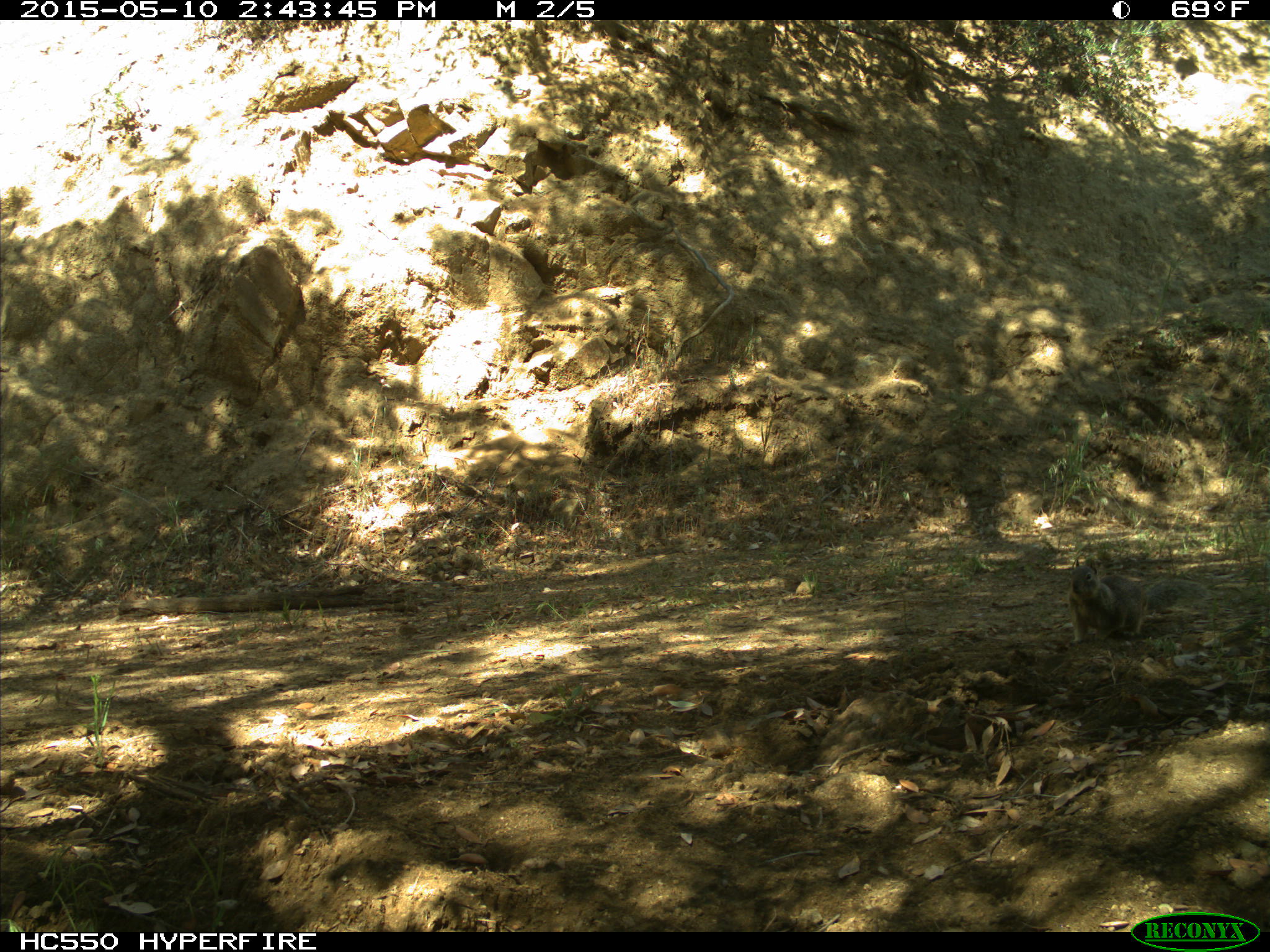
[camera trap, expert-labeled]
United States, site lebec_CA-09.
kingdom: Animalia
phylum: Chordata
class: Mammalia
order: Rodentia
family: Sciuridae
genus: Otospermophilus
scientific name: Otospermophilus beecheyi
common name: california ground squirrel